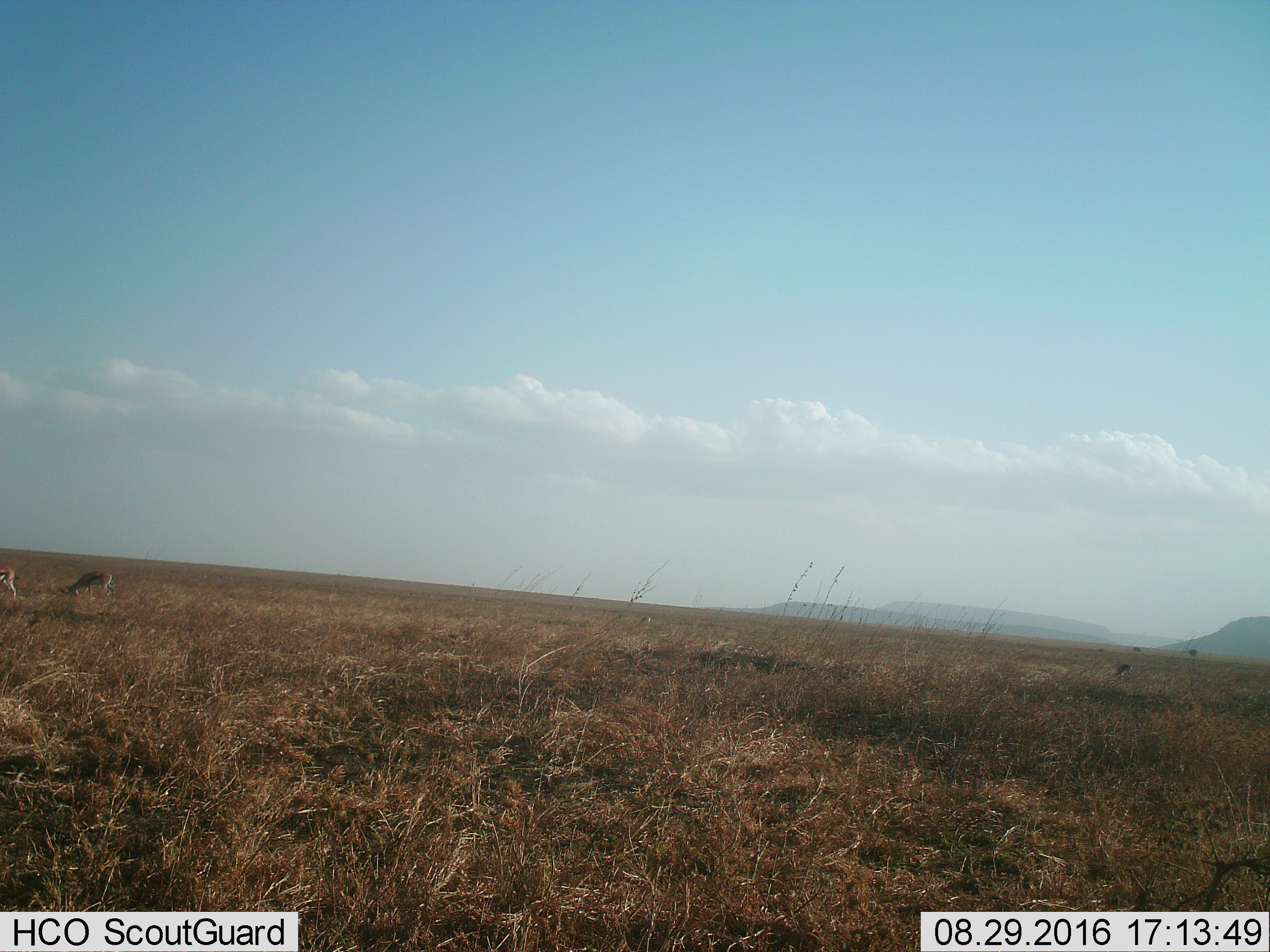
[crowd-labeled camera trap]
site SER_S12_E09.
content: unidentified animal